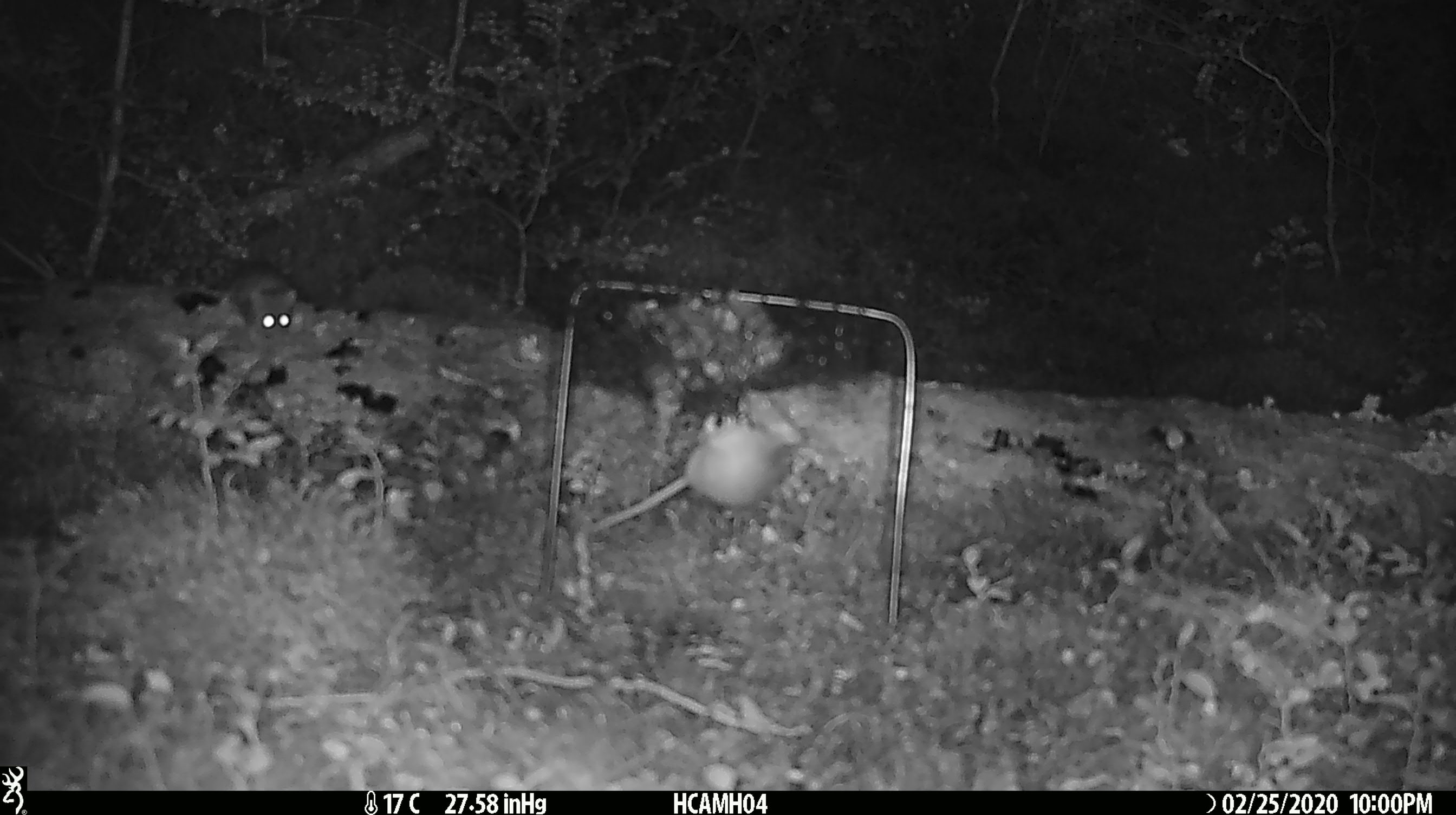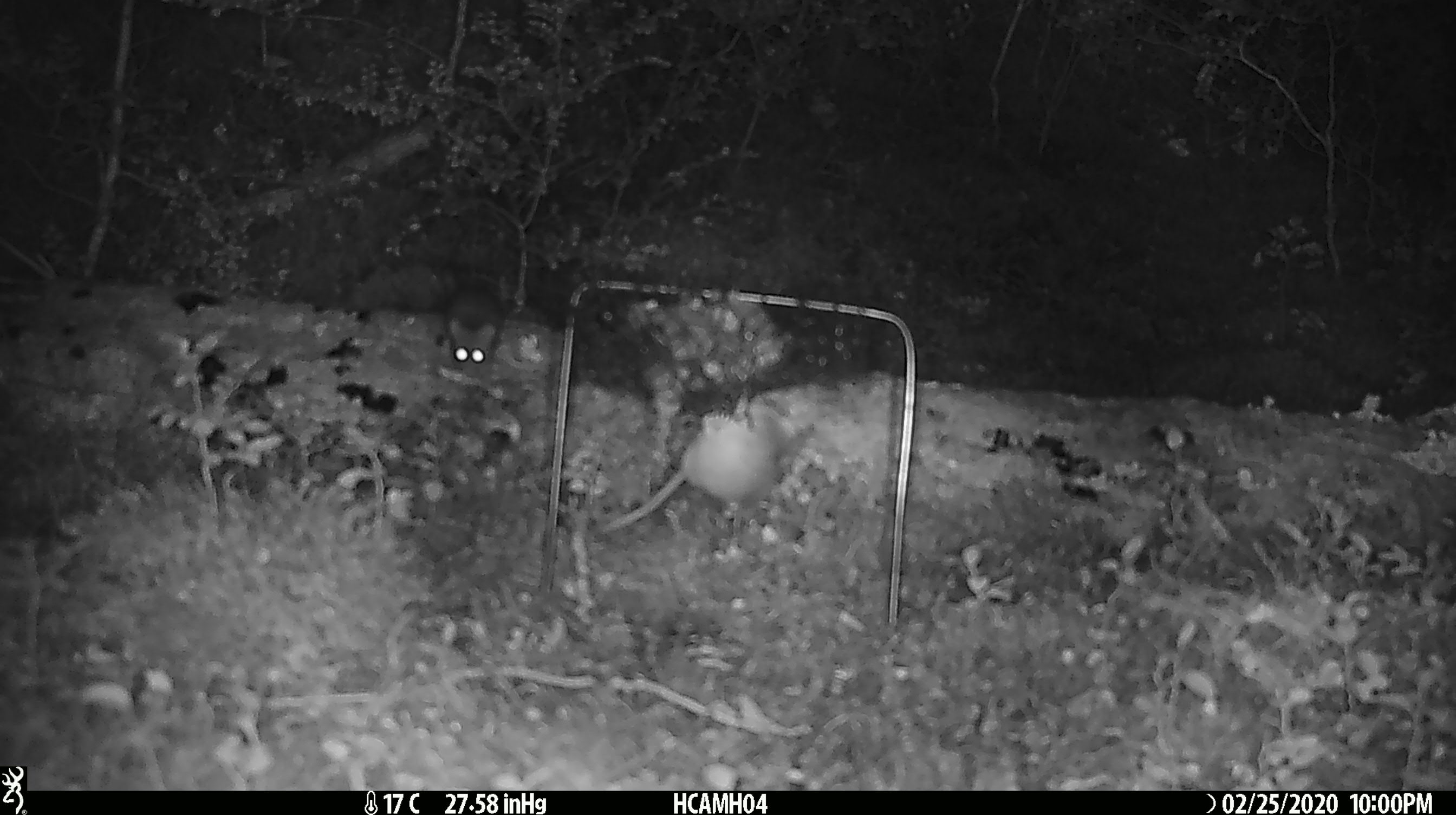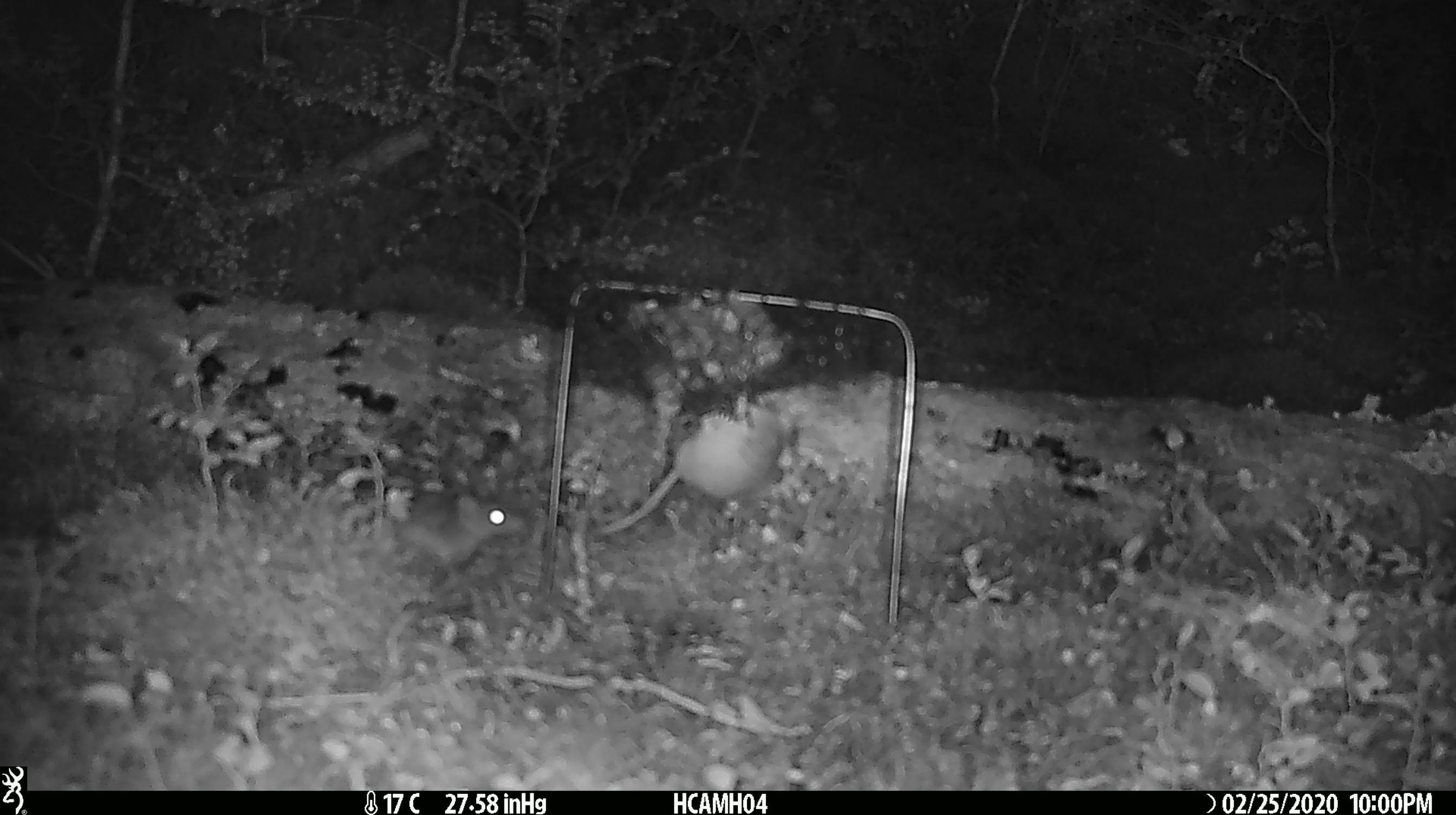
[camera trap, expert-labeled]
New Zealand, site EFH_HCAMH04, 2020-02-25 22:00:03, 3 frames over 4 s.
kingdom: Animalia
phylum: Chordata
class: Mammalia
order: Rodentia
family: Muridae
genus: Mus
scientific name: Mus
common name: mouse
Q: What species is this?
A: Mouse (Mus).